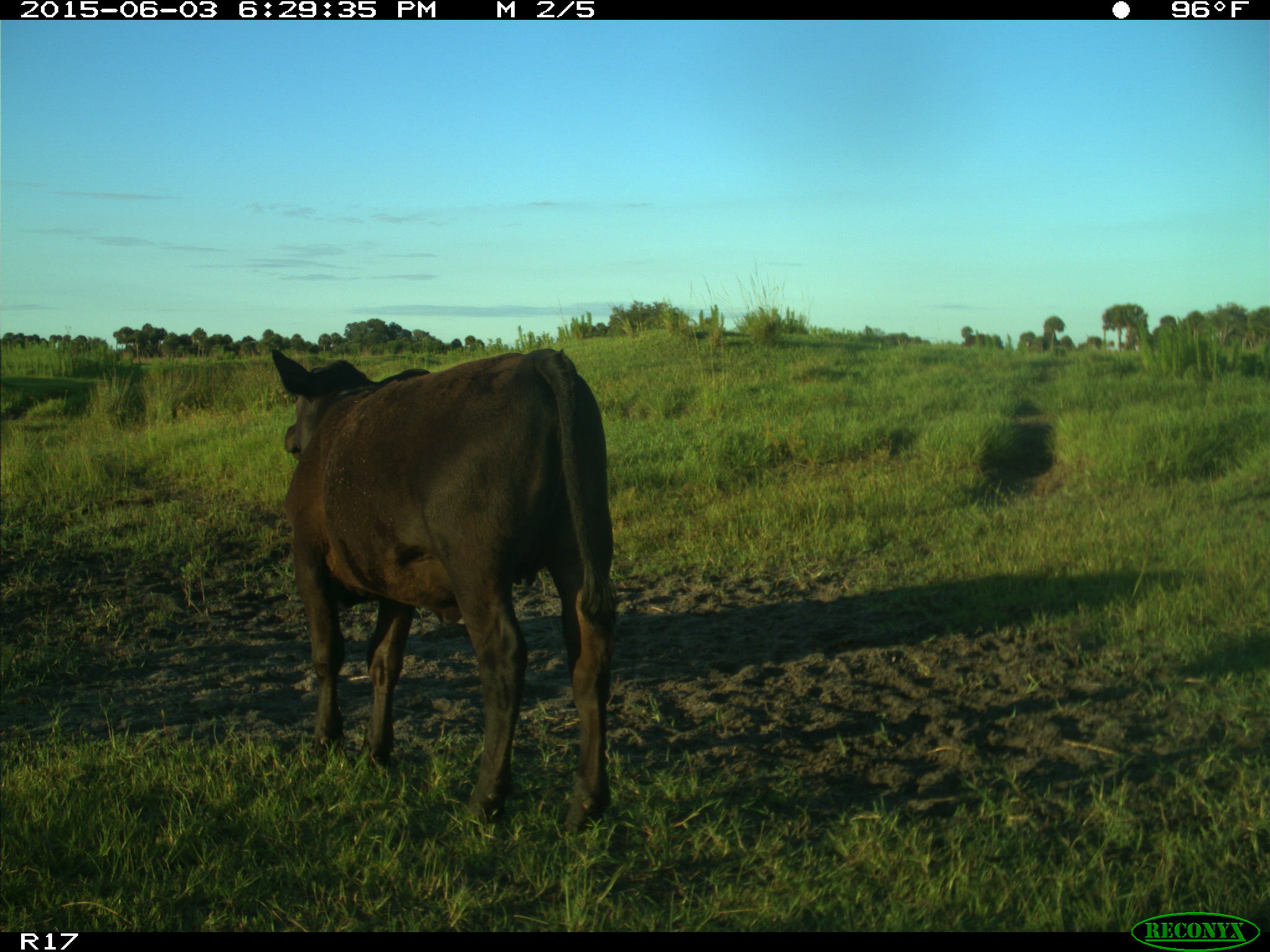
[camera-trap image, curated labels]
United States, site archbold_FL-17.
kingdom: Animalia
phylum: Chordata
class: Mammalia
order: Artiodactyla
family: Bovidae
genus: Bos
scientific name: Bos taurus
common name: domestic cow